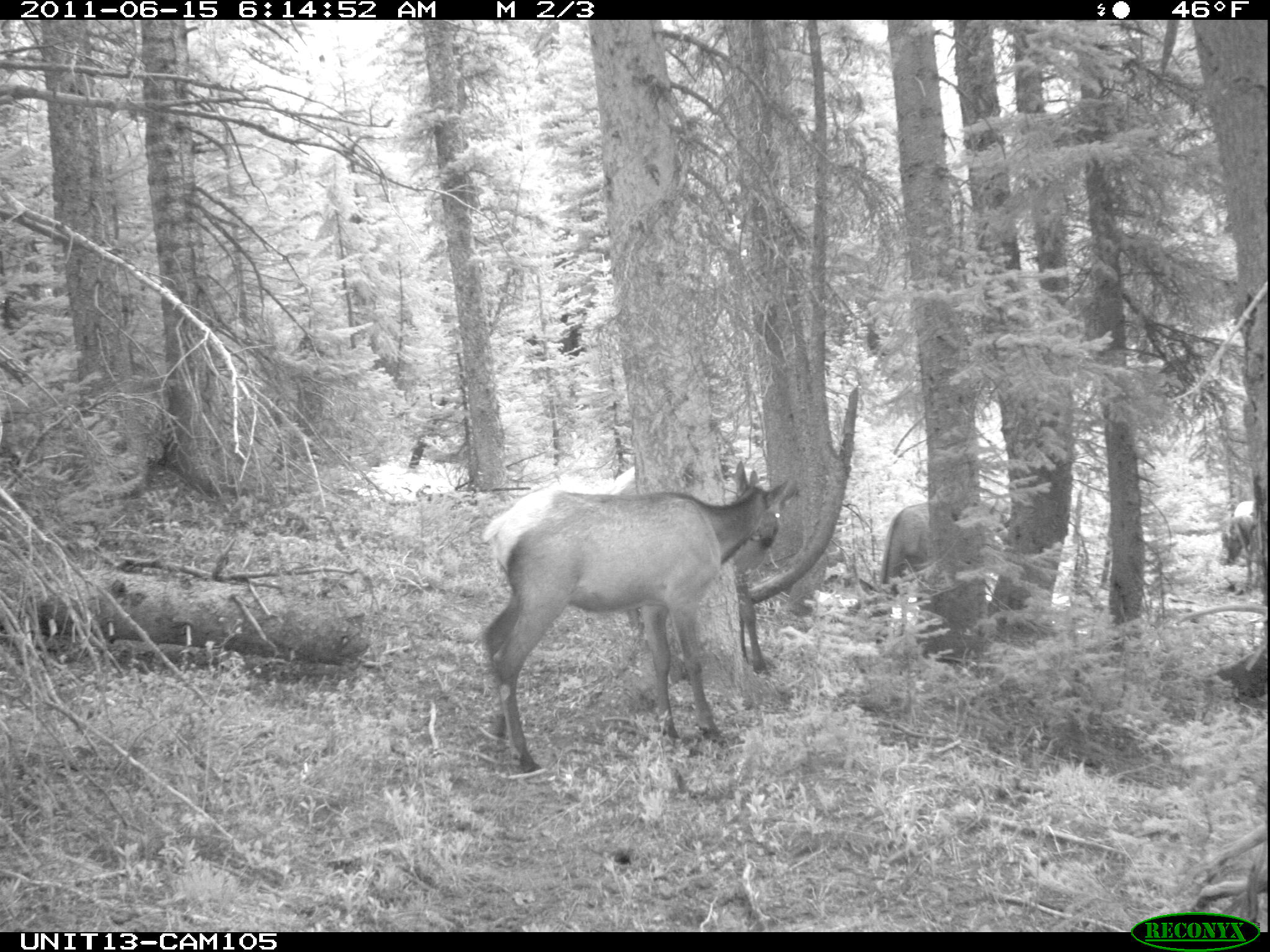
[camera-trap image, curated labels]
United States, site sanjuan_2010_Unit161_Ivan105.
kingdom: Animalia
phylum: Chordata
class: Mammalia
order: Artiodactyla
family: Cervidae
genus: Cervus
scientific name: Cervus elaphus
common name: red deer